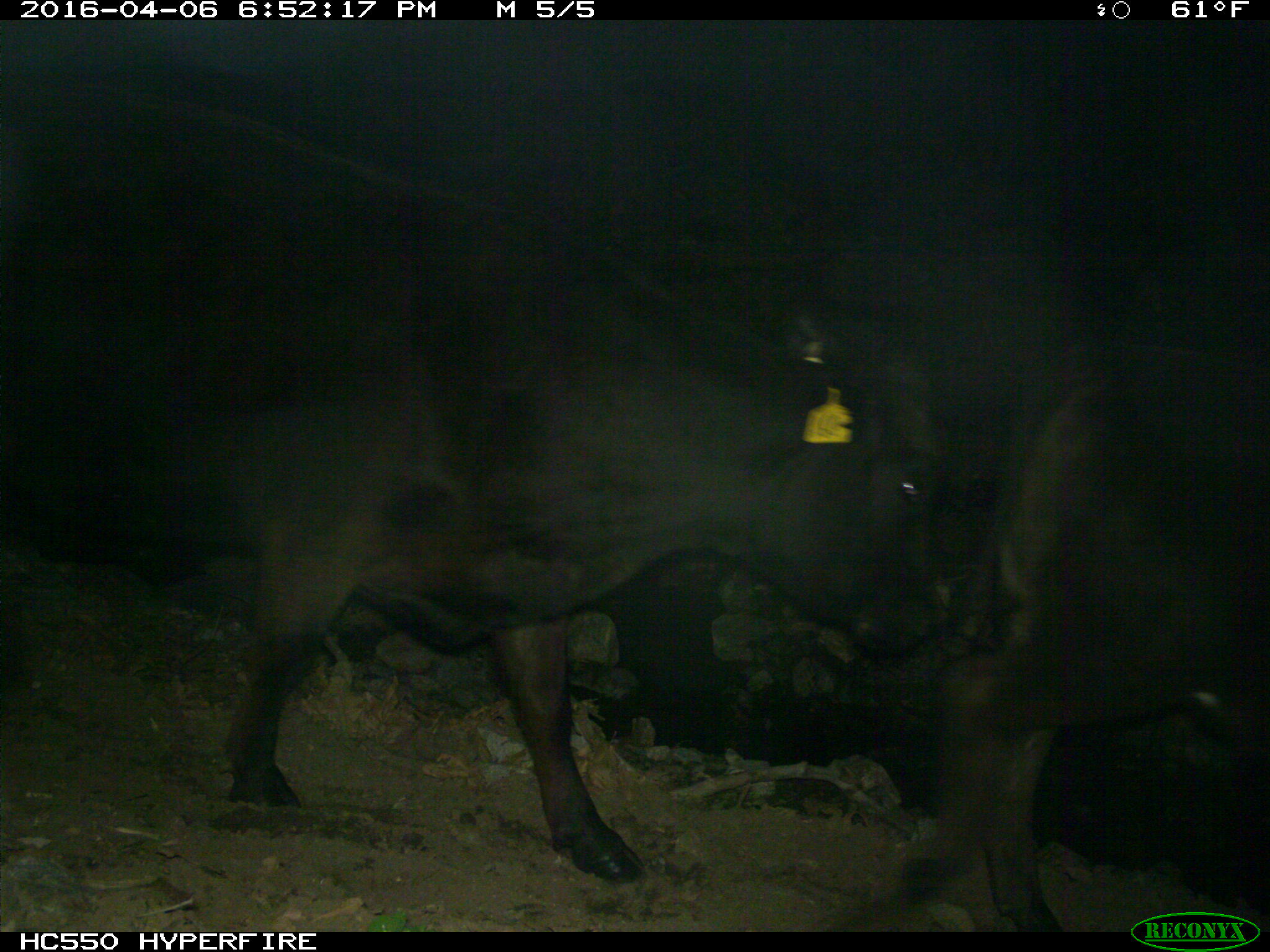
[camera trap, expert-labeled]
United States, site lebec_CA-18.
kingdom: Animalia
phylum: Chordata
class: Mammalia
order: Artiodactyla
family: Bovidae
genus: Bos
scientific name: Bos taurus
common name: domestic cow